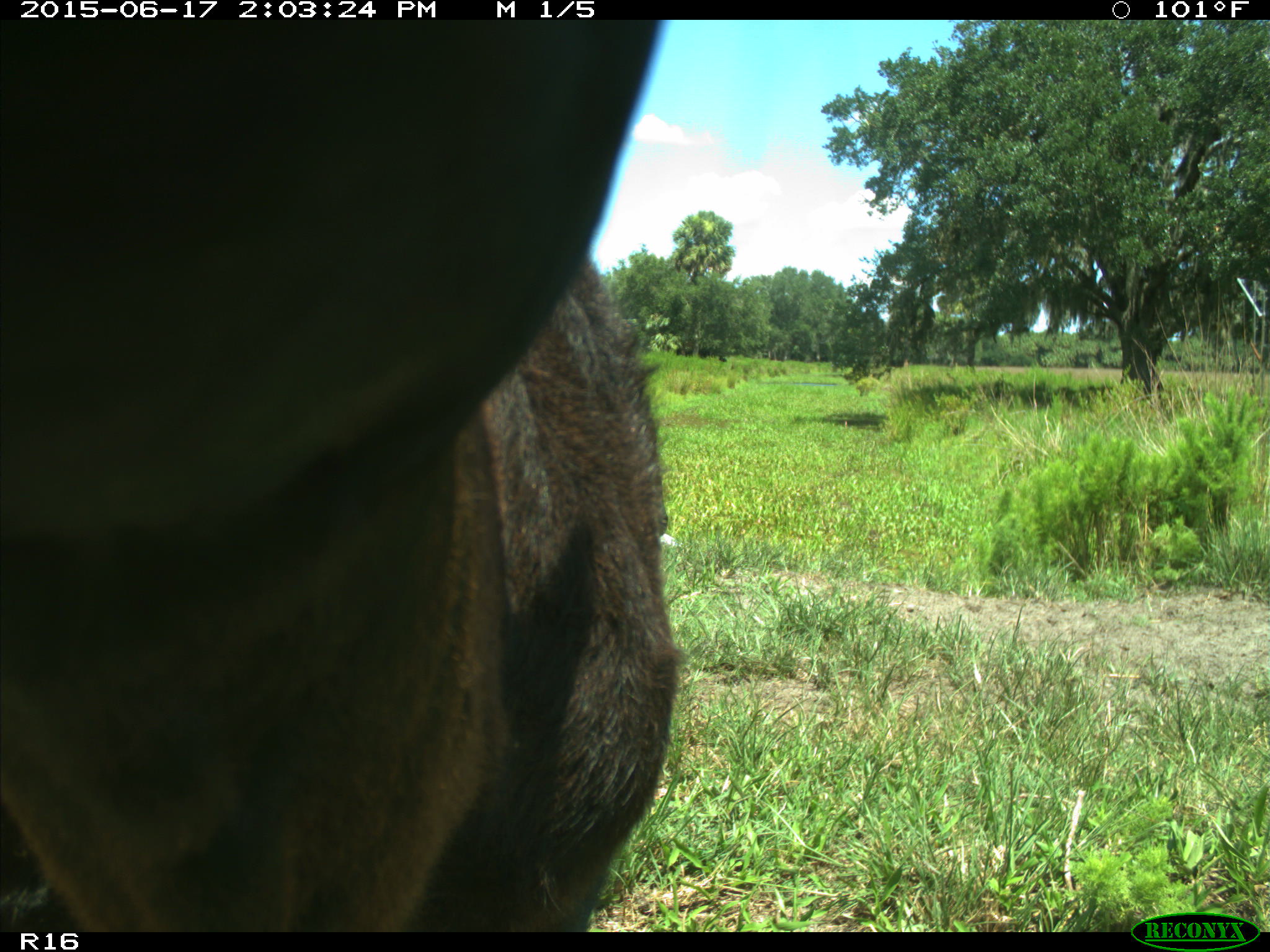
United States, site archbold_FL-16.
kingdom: Animalia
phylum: Chordata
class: Mammalia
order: Artiodactyla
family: Bovidae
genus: Bos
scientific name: Bos taurus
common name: domestic cow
Bos taurus (domestic cow).